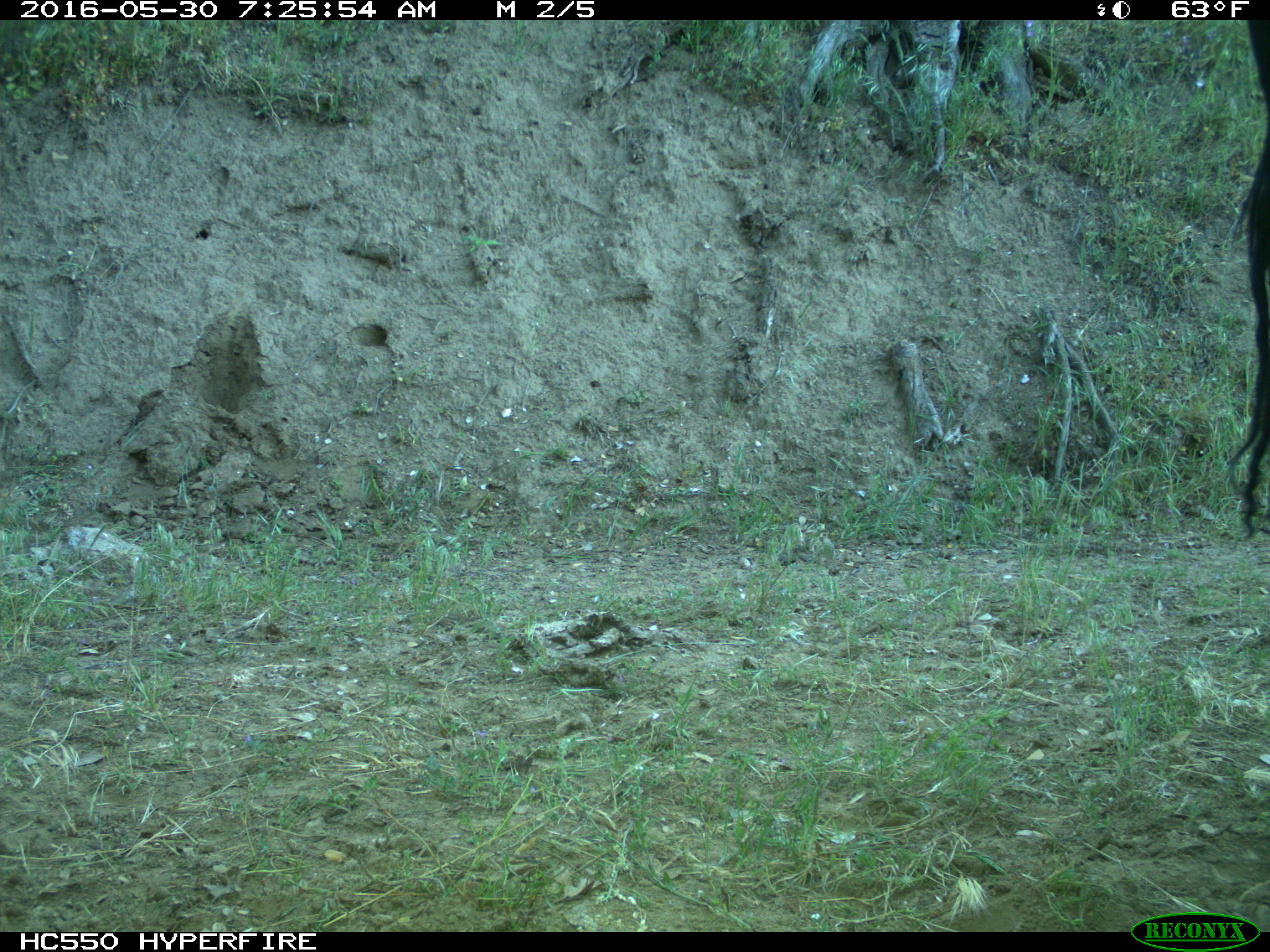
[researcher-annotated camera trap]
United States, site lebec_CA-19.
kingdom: Animalia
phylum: Chordata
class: Mammalia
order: Artiodactyla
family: Bovidae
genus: Bos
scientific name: Bos taurus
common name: domestic cow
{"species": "Bos taurus (domestic cow)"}